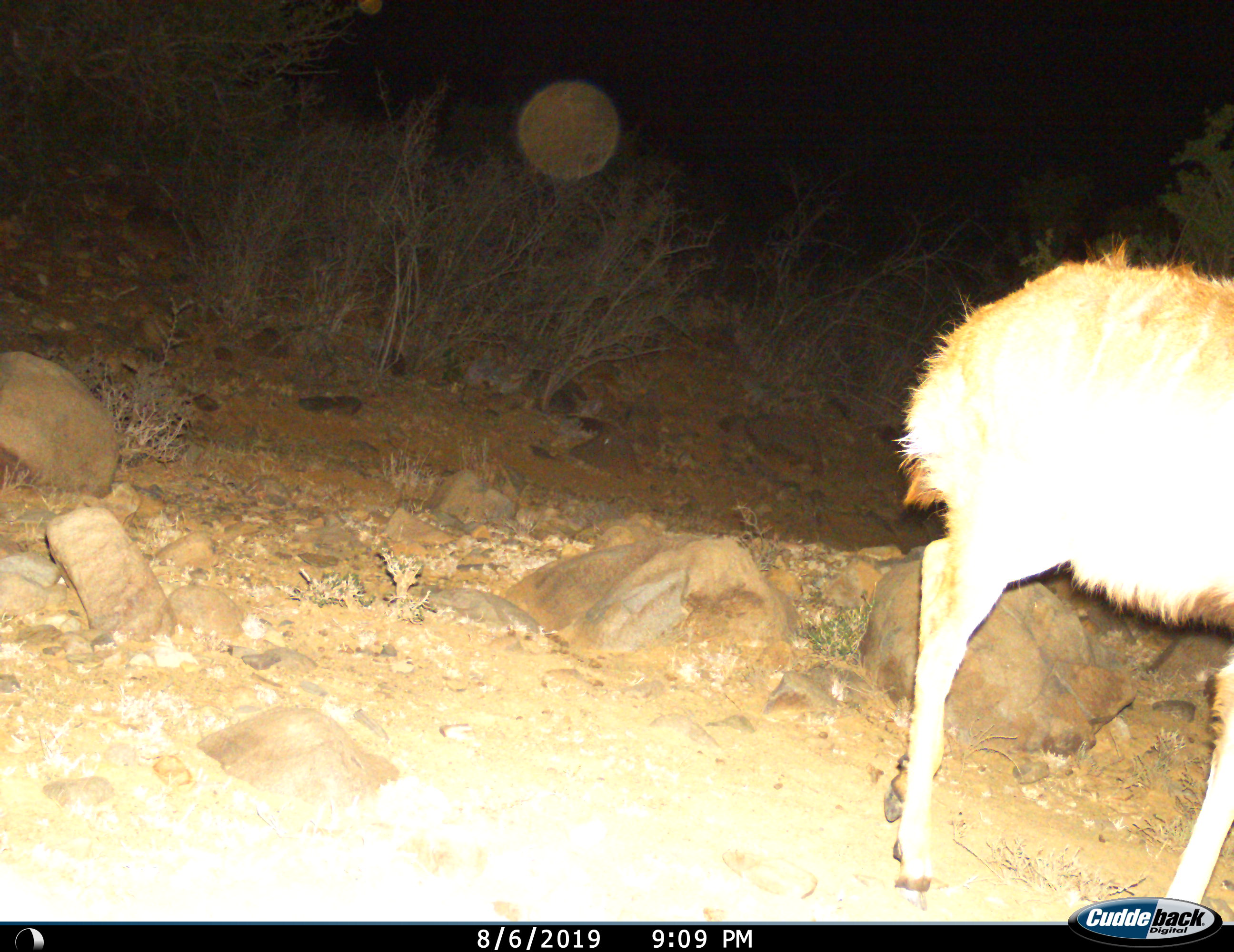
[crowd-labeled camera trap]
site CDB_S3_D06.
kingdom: Animalia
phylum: Chordata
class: Mammalia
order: Artiodactyla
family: Bovidae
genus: Tragelaphus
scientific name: Tragelaphus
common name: kudu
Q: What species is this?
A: Kudu (Tragelaphus).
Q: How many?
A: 1.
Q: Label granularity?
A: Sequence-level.